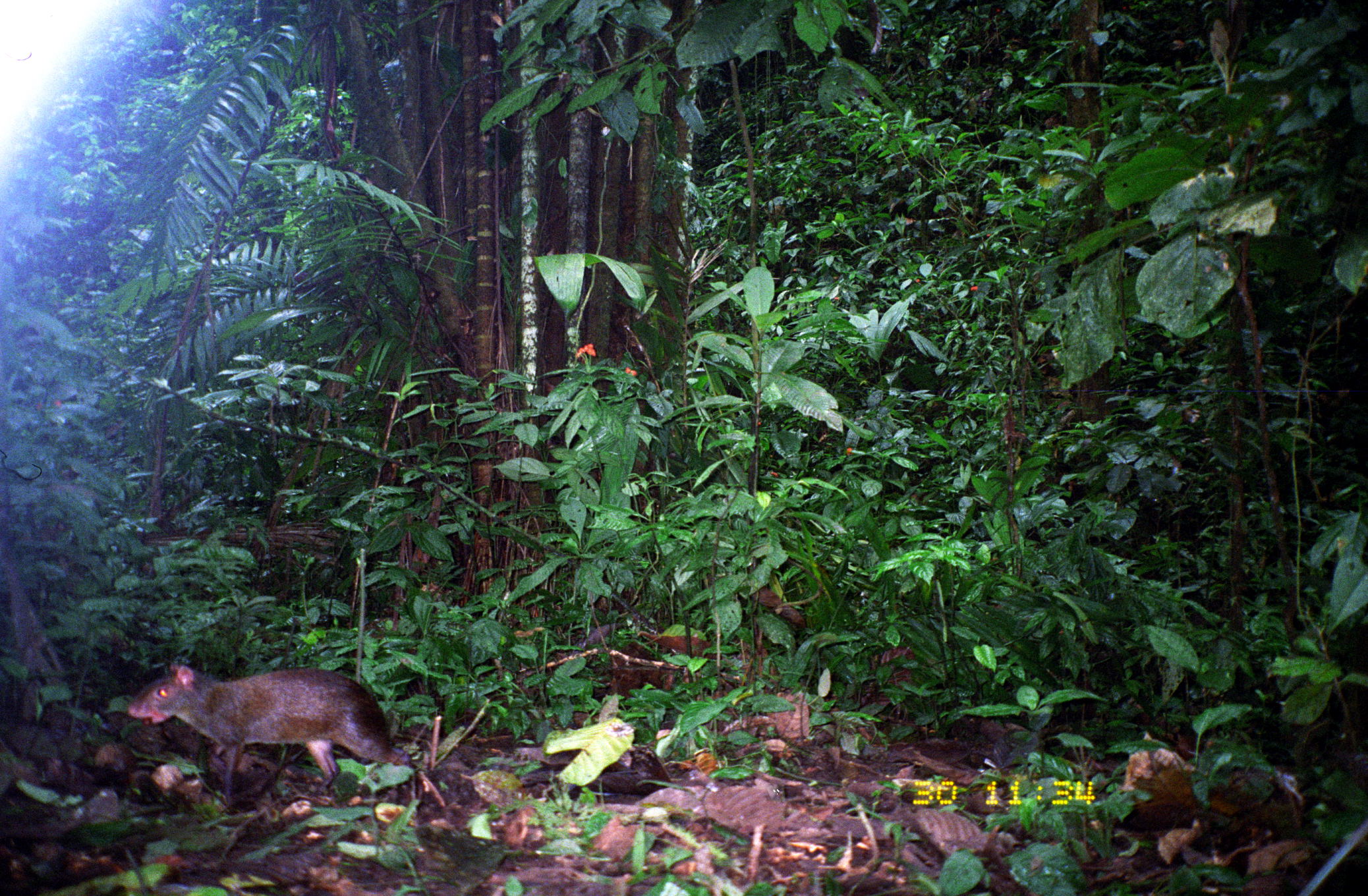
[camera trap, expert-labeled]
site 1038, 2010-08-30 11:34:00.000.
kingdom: Animalia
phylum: Chordata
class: Mammalia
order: Rodentia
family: Dasyproctidae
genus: Dasyprocta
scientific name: Dasyprocta punctata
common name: central american agouti